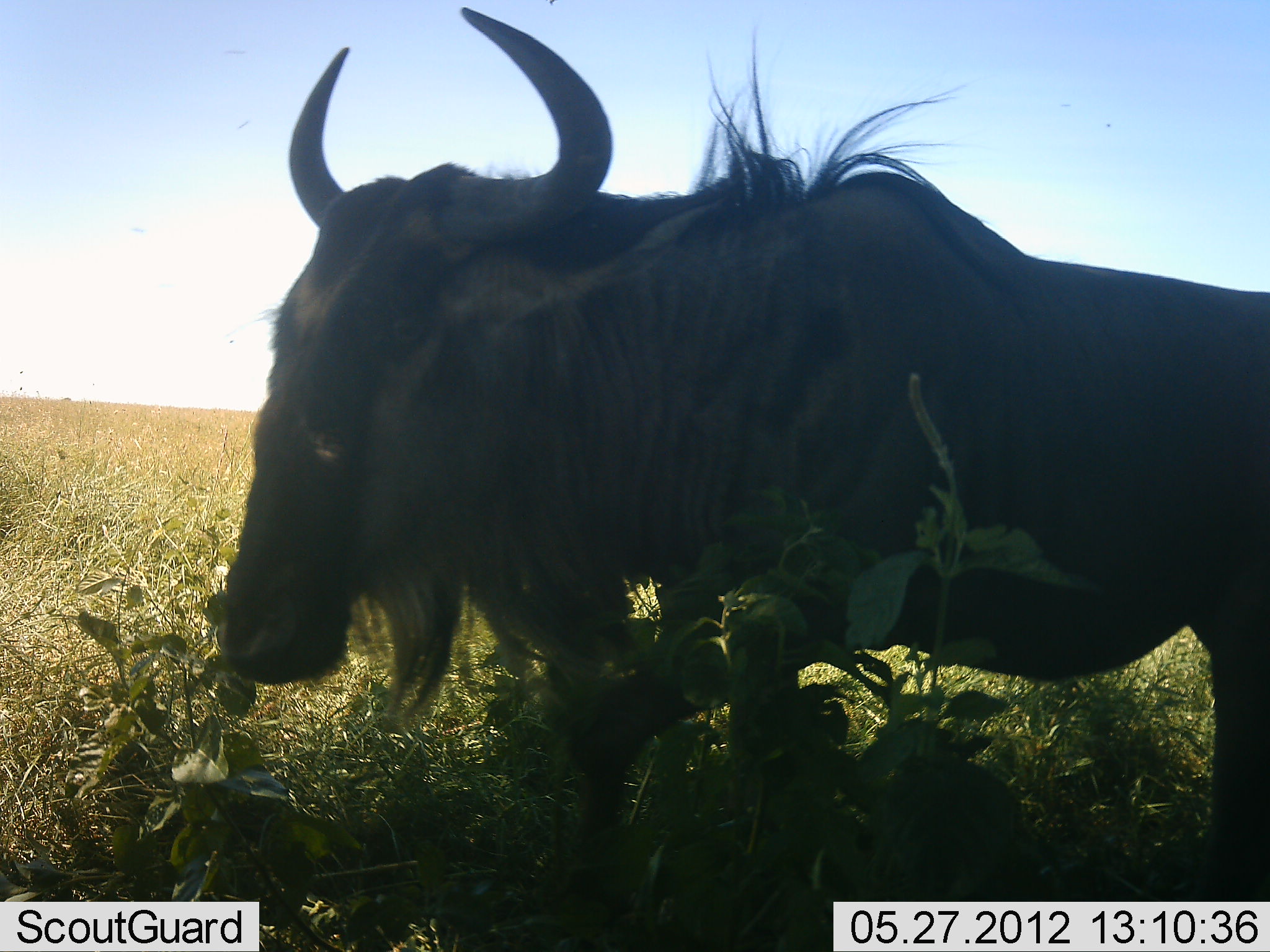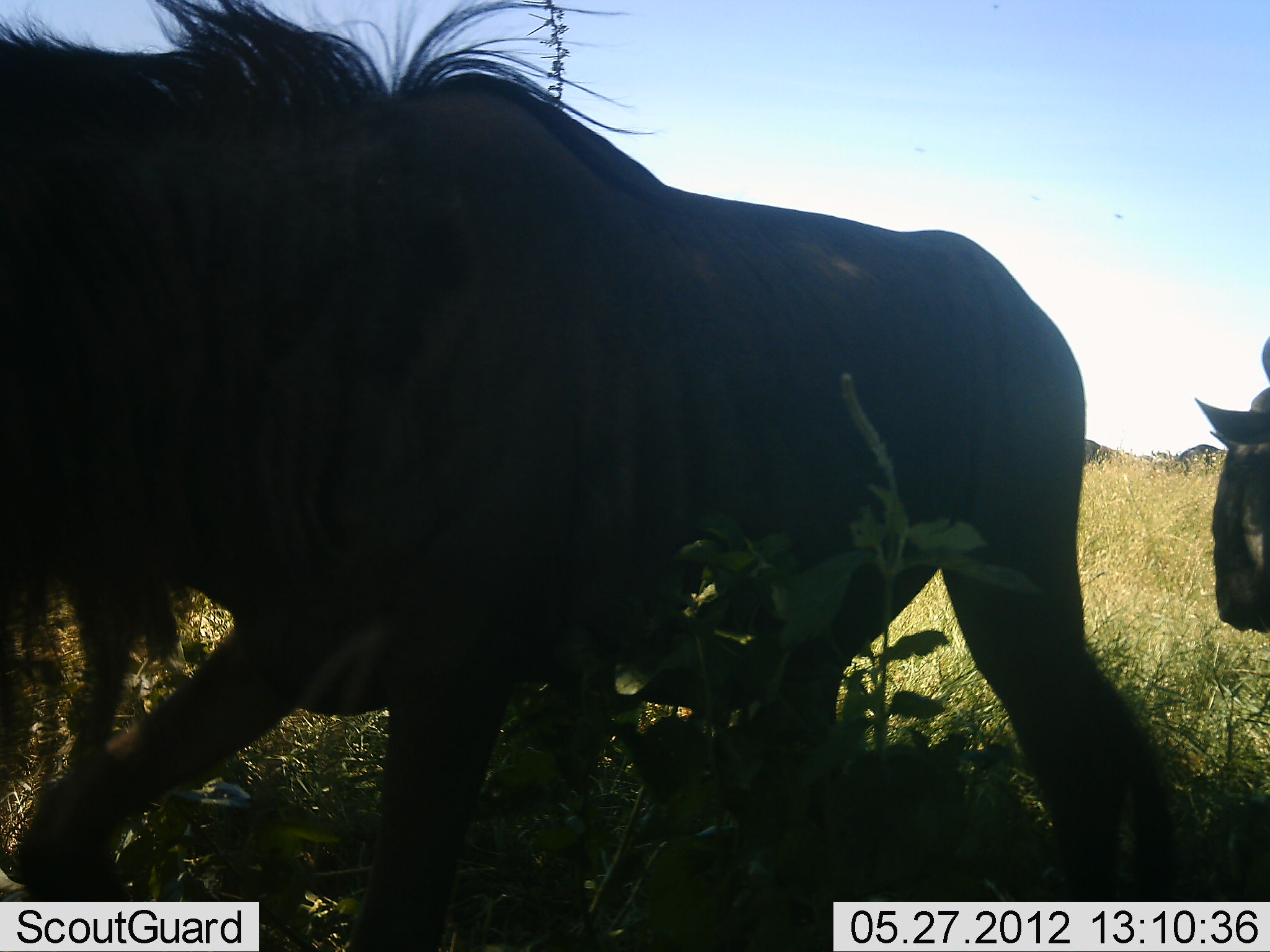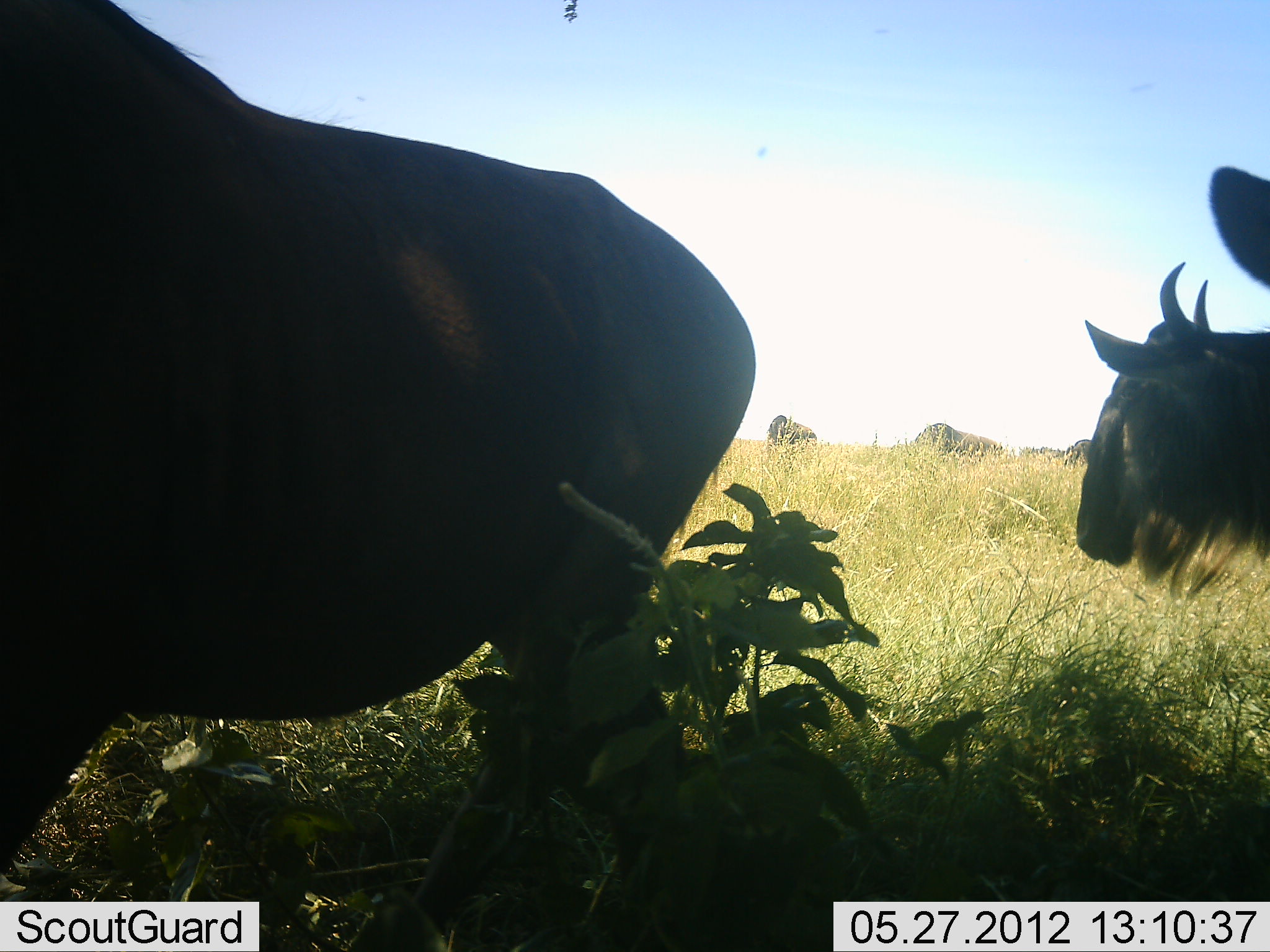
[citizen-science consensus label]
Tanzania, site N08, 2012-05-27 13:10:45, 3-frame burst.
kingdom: Animalia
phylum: Chordata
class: Mammalia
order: Artiodactyla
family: Bovidae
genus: Connochaetes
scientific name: Connochaetes taurinus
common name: blue wildebeest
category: wildebeest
Wildebeest (blue wildebeest) (Connochaetes taurinus), count 4. Behavior (volunteer vote fractions): standing 19%, resting 0%, moving 100%, interacting 4%. Young present (vote fraction): 0%. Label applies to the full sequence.